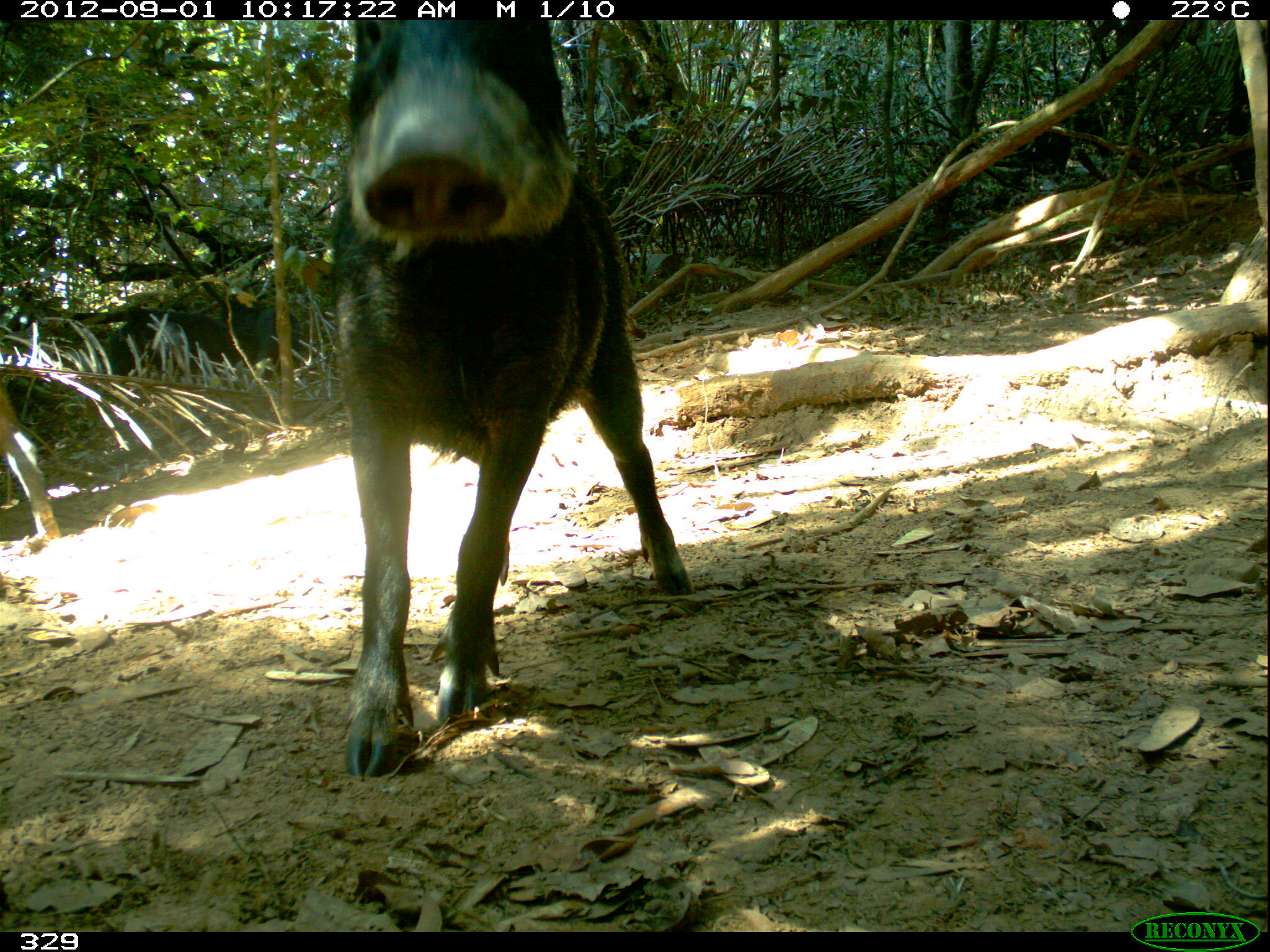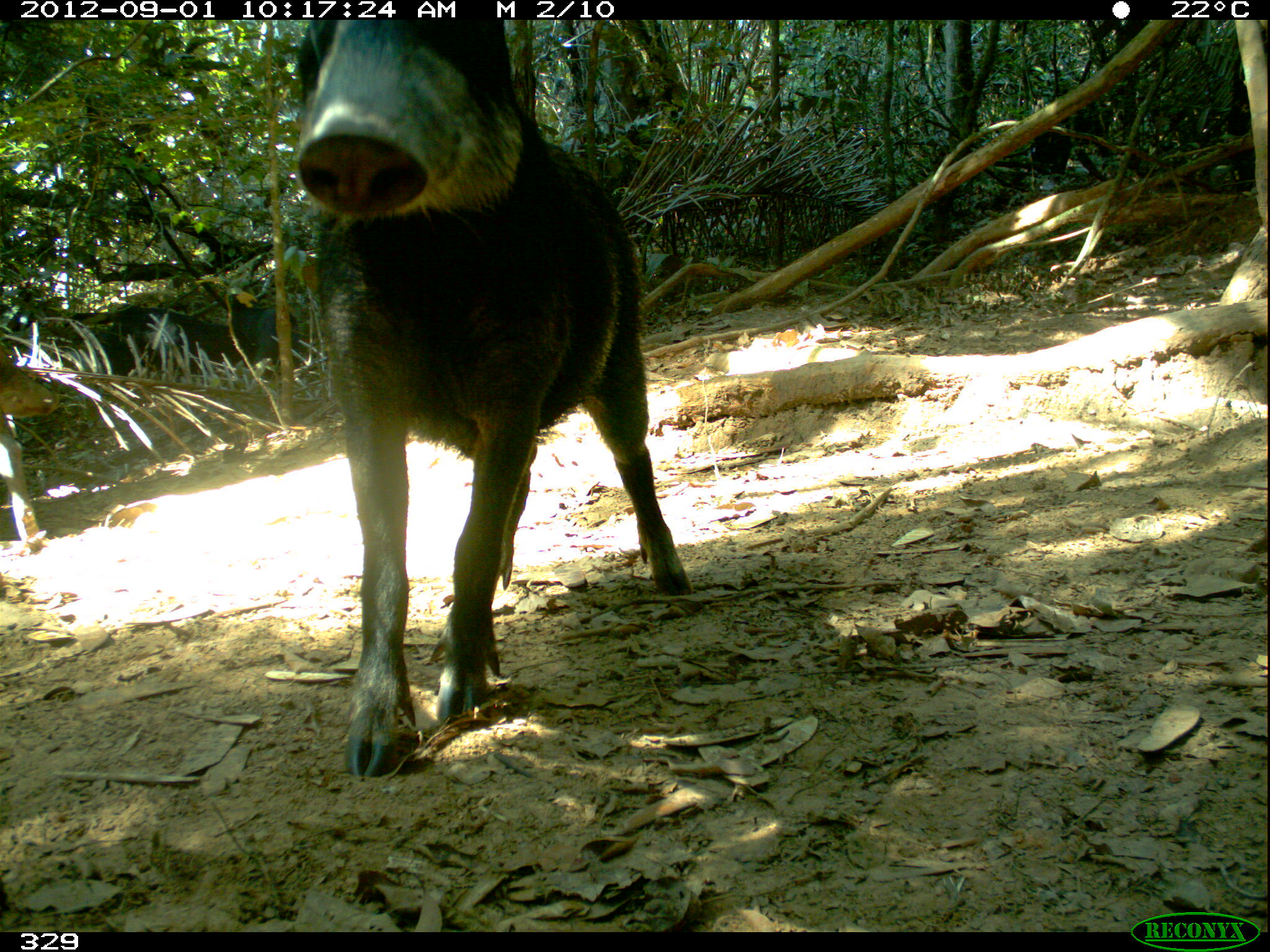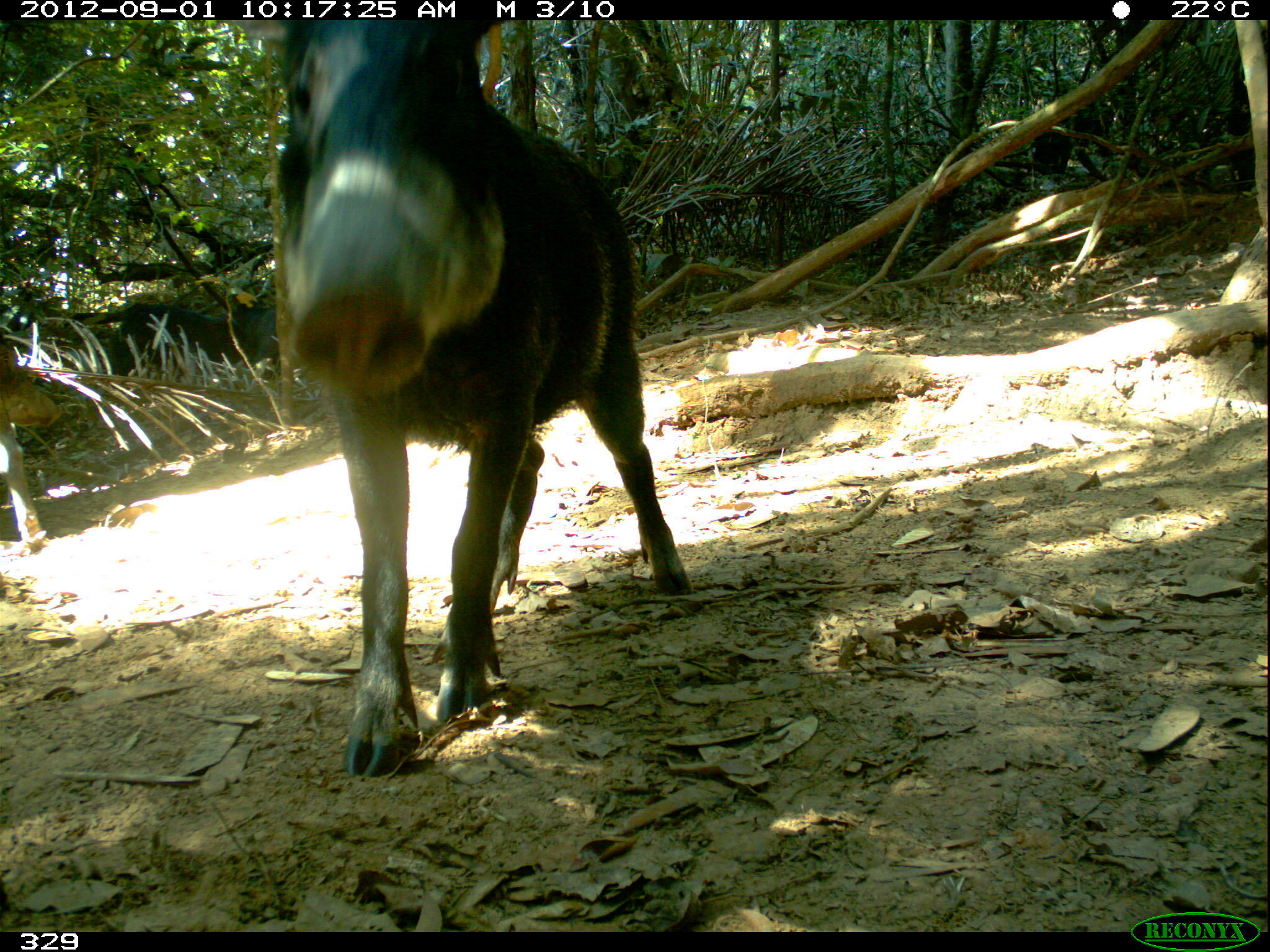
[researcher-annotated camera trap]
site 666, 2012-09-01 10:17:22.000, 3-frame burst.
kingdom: Animalia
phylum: Chordata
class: Mammalia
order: Artiodactyla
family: Tayassuidae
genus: Tayassu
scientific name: Tayassu pecari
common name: white-lipped peccary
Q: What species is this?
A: Tayassu pecari (white-lipped peccary).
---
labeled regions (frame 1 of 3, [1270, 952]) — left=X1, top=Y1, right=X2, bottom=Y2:
tayassu pecari: left=324, top=14, right=699, bottom=780; left=108, top=308, right=247, bottom=396; left=0, top=370, right=64, bottom=539; left=218, top=292, right=302, bottom=385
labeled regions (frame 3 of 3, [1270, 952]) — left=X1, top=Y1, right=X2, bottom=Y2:
tayassu pecari: left=228, top=17, right=693, bottom=781; left=107, top=302, right=247, bottom=396; left=0, top=383, right=45, bottom=552; left=236, top=298, right=282, bottom=383